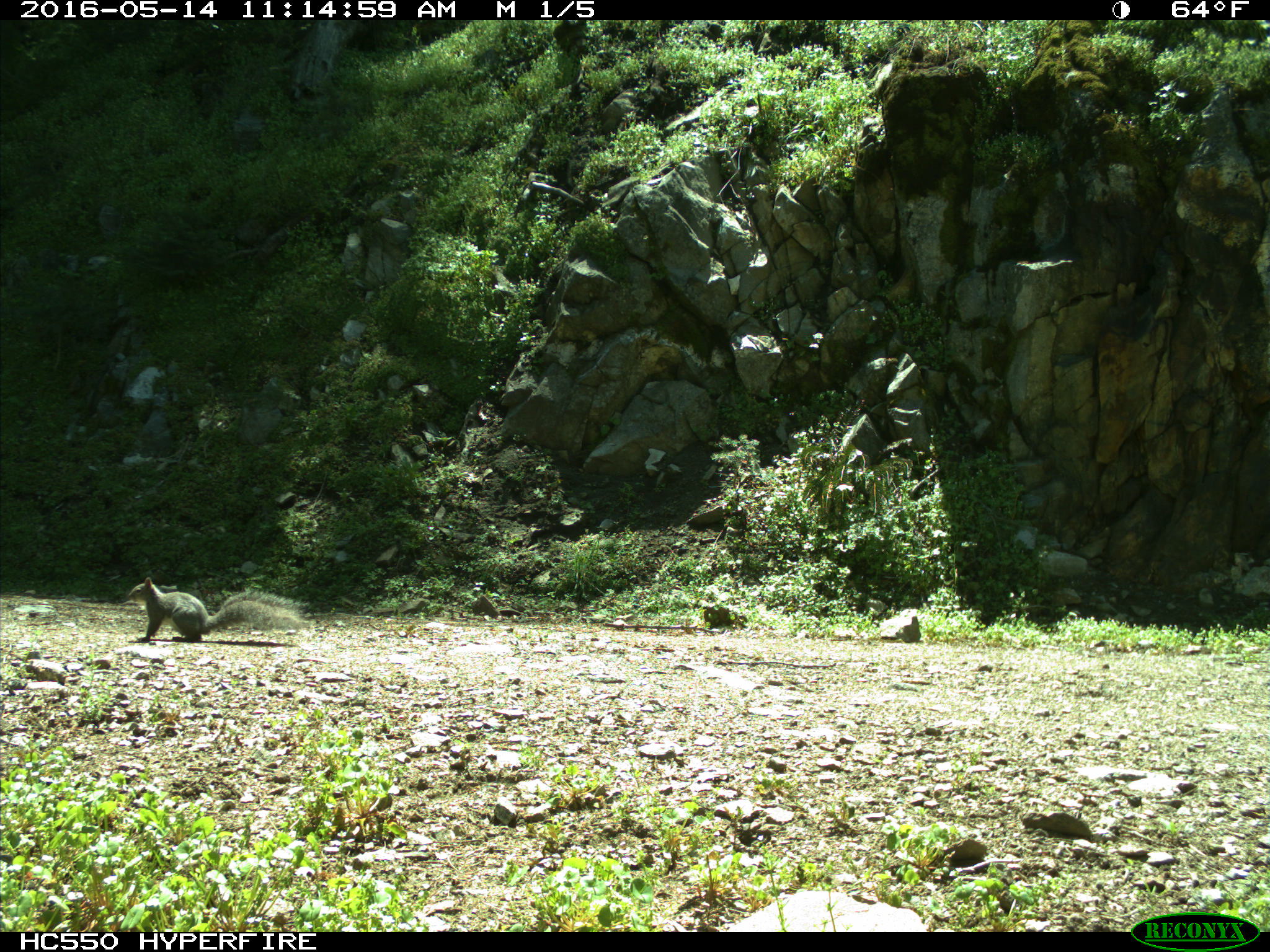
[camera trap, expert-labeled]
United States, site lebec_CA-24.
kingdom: Animalia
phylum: Chordata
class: Mammalia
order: Rodentia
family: Sciuridae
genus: Sciurus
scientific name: Sciurus carolinensis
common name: eastern gray squirrel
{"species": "Sciurus carolinensis (eastern gray squirrel)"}